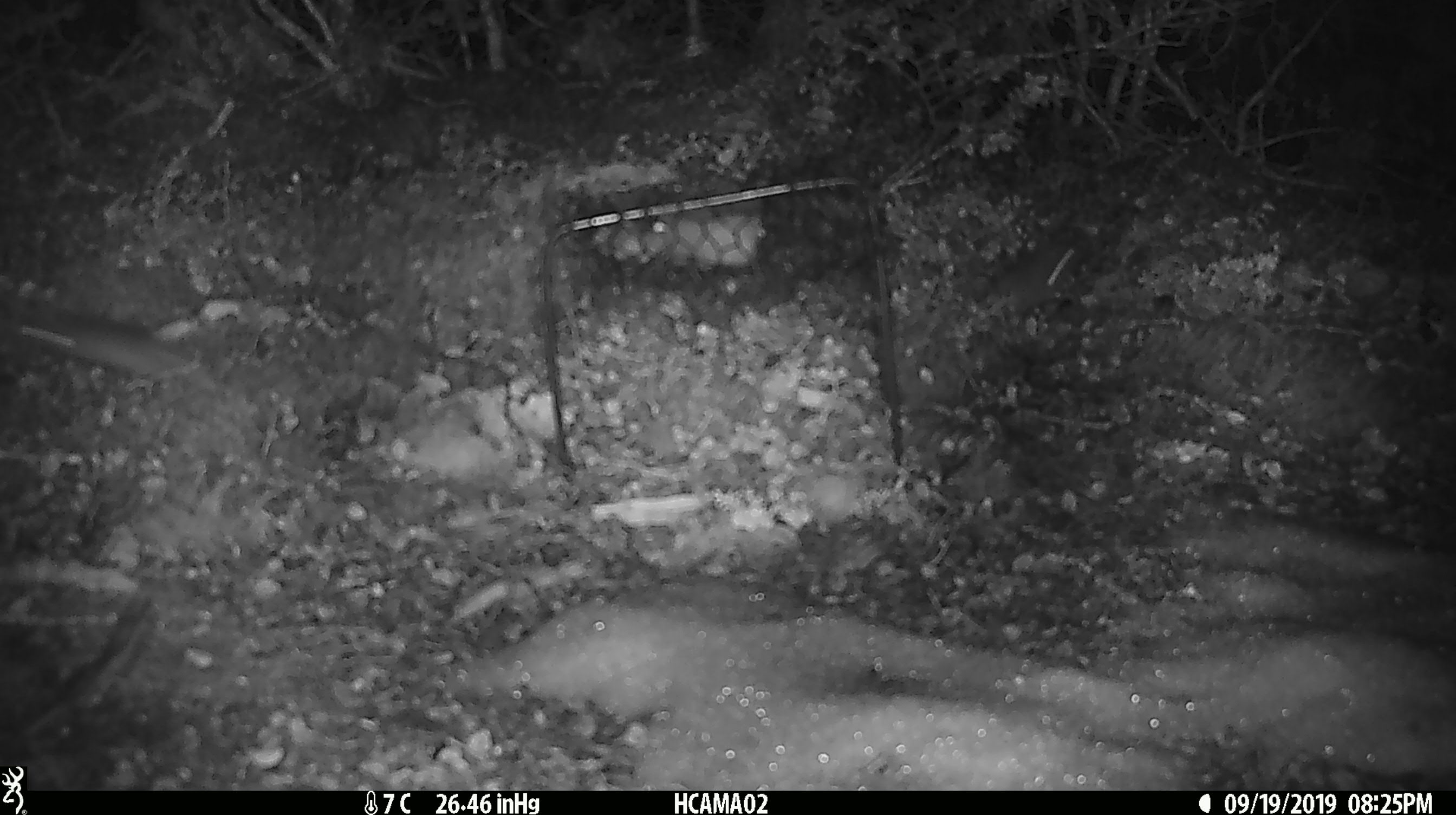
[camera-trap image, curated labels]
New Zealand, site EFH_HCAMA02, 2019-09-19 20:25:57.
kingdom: Animalia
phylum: Chordata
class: Mammalia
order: Rodentia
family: Muridae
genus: Mus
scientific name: Mus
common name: mouse